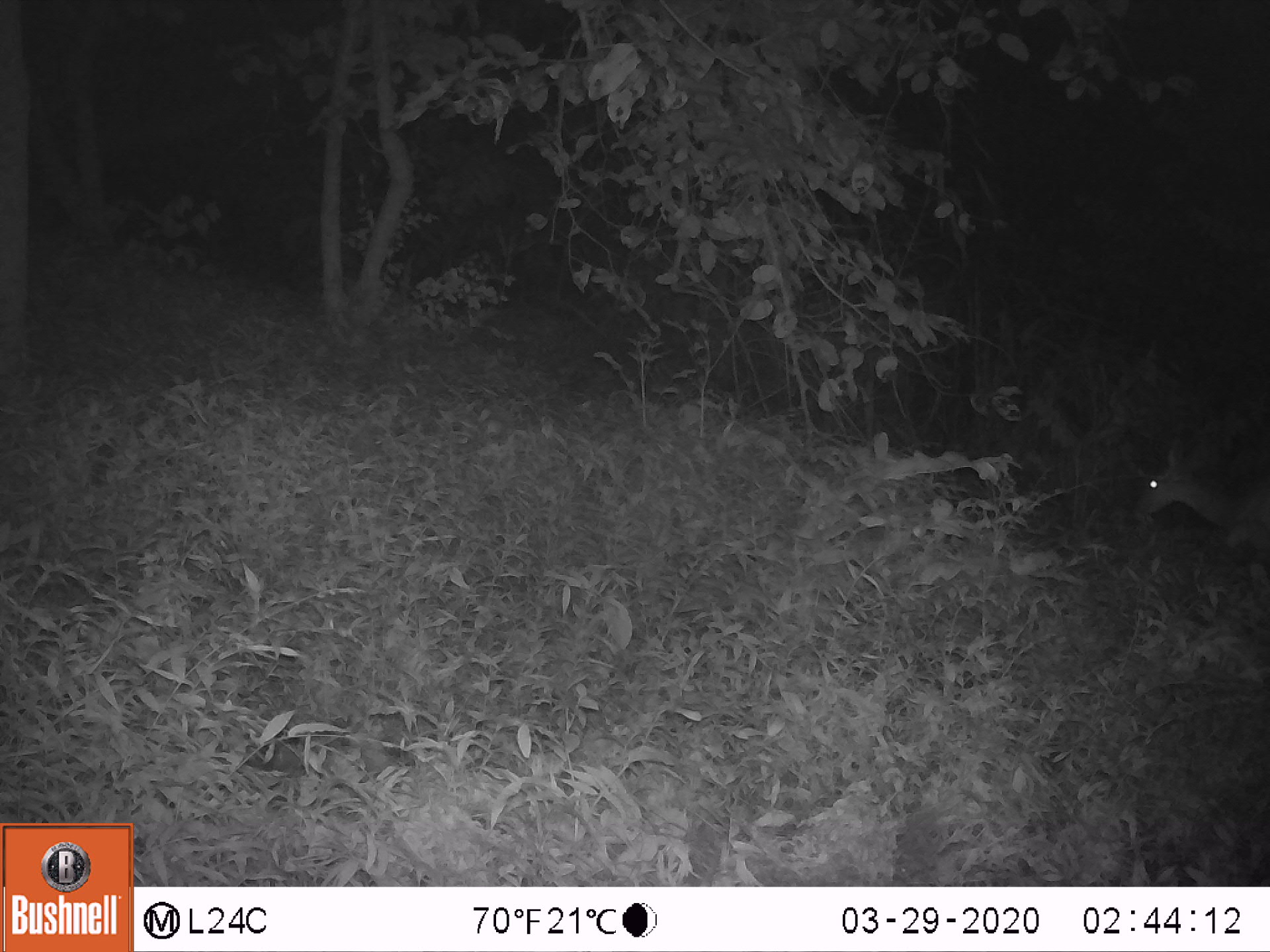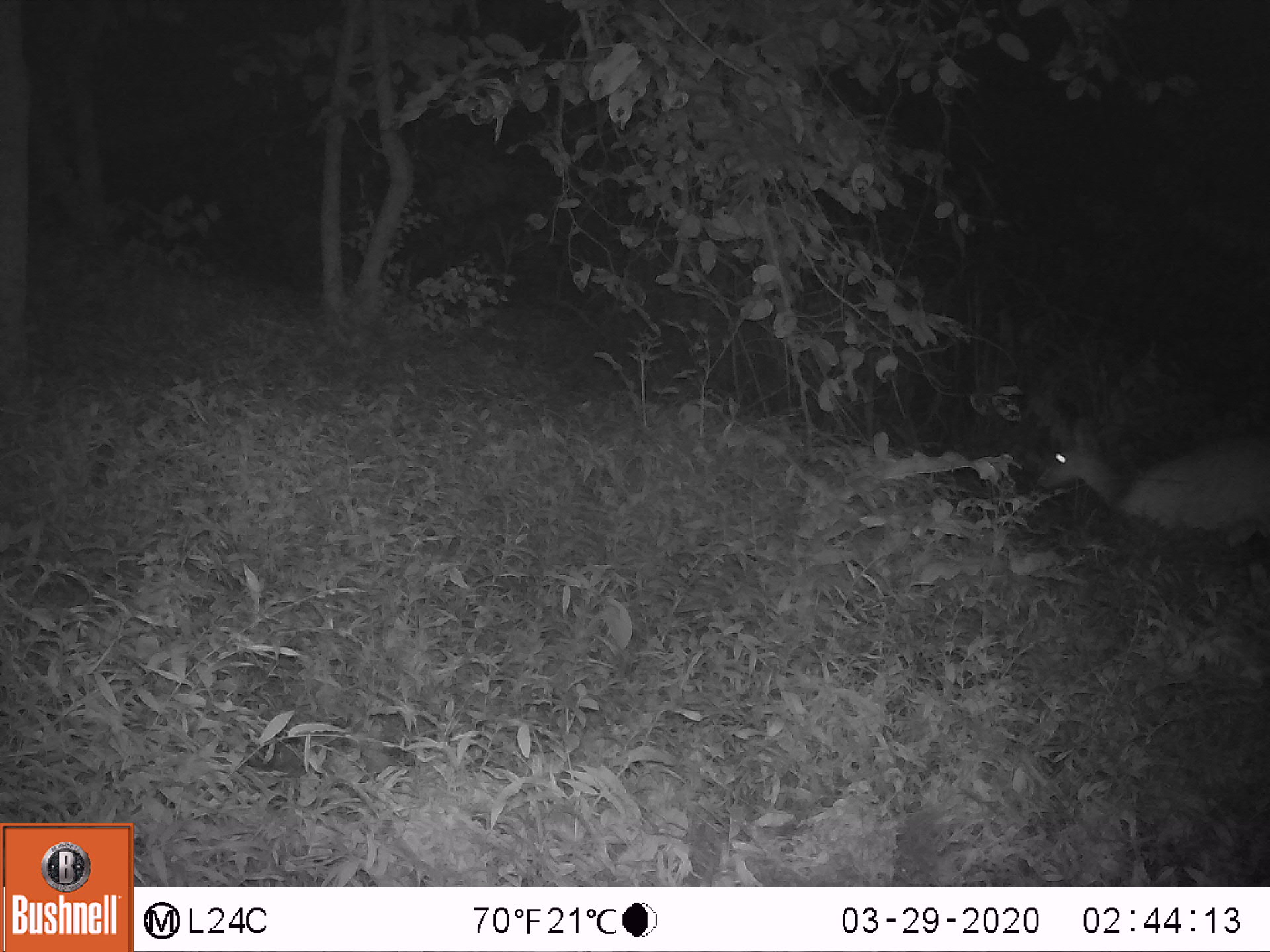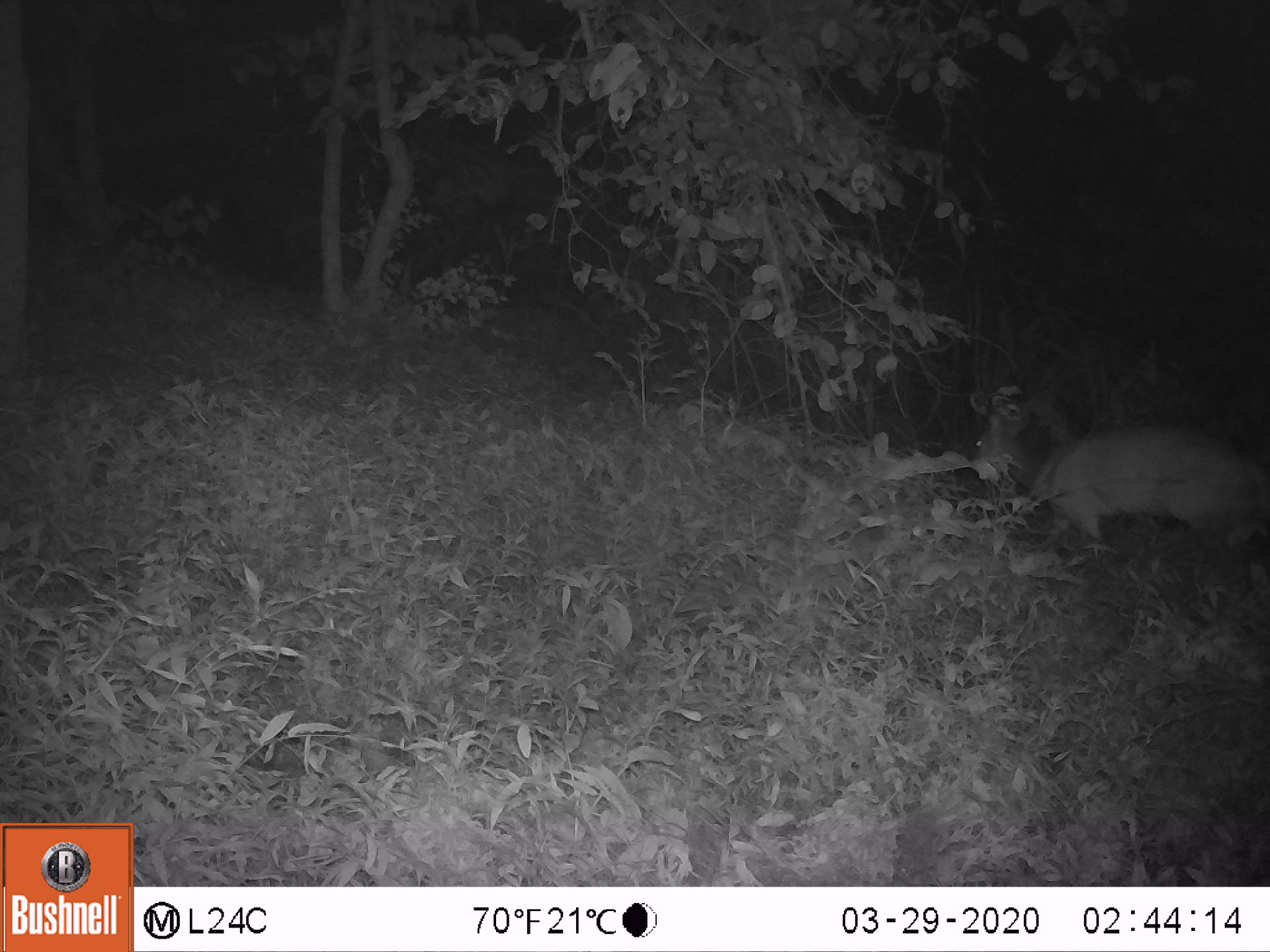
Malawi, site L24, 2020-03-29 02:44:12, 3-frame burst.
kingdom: Animalia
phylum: Chordata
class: Mammalia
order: Artiodactyla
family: Bovidae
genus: Tragelaphus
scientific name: Tragelaphus sylvaticus sylvaticus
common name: cape bushbuck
Cape bushbuck (Tragelaphus sylvaticus sylvaticus), count 1.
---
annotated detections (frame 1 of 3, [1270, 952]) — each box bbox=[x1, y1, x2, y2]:
cape bushbuck: bbox=[1130, 435, 1269, 562]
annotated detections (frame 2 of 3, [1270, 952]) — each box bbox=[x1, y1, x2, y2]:
cape bushbuck: bbox=[1031, 411, 1267, 551]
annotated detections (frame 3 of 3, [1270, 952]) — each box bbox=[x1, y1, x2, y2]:
cape bushbuck: bbox=[961, 392, 1267, 556]